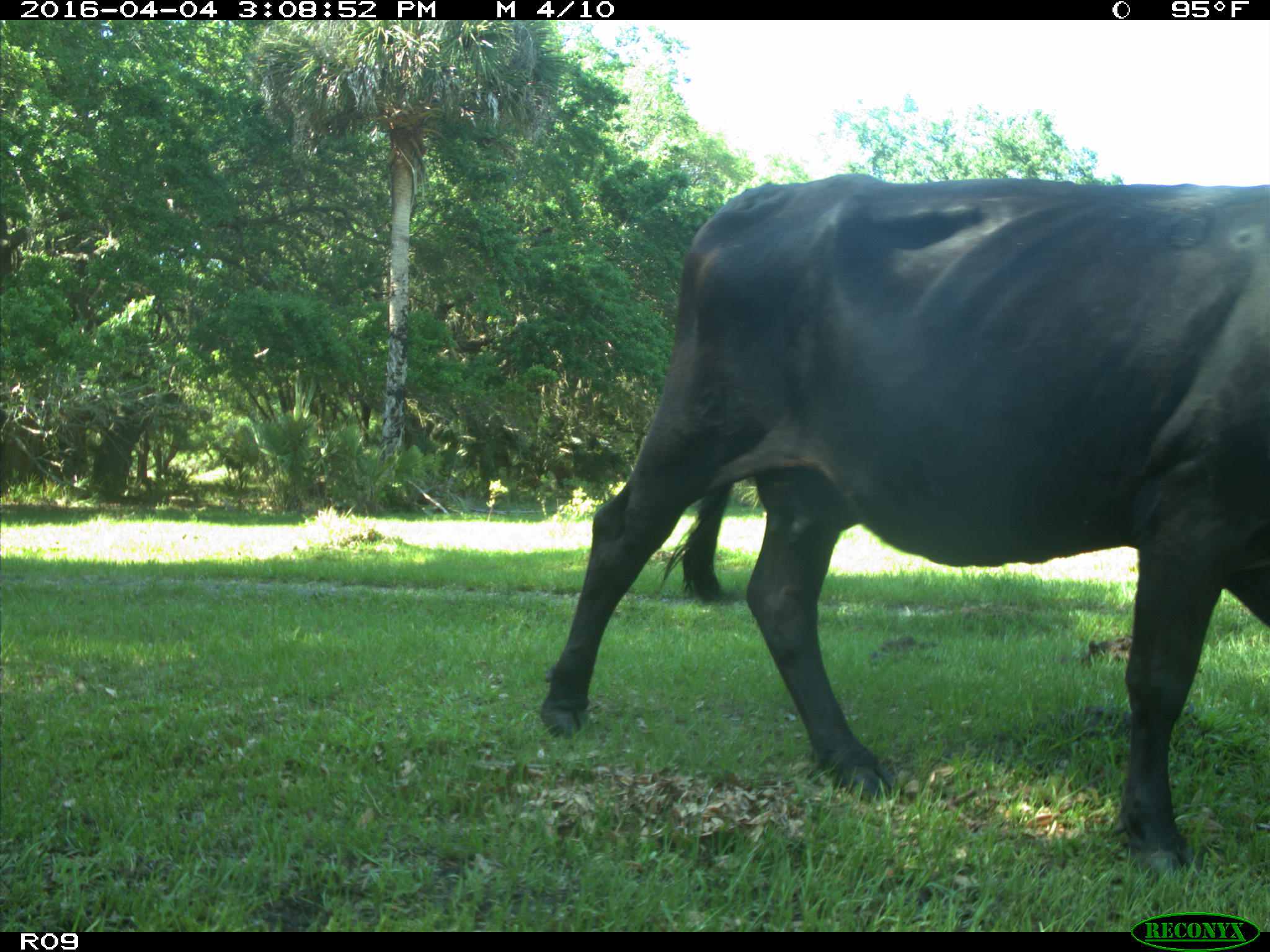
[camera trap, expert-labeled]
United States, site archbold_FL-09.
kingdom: Animalia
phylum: Chordata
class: Mammalia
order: Artiodactyla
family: Bovidae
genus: Bos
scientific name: Bos taurus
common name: domestic cow